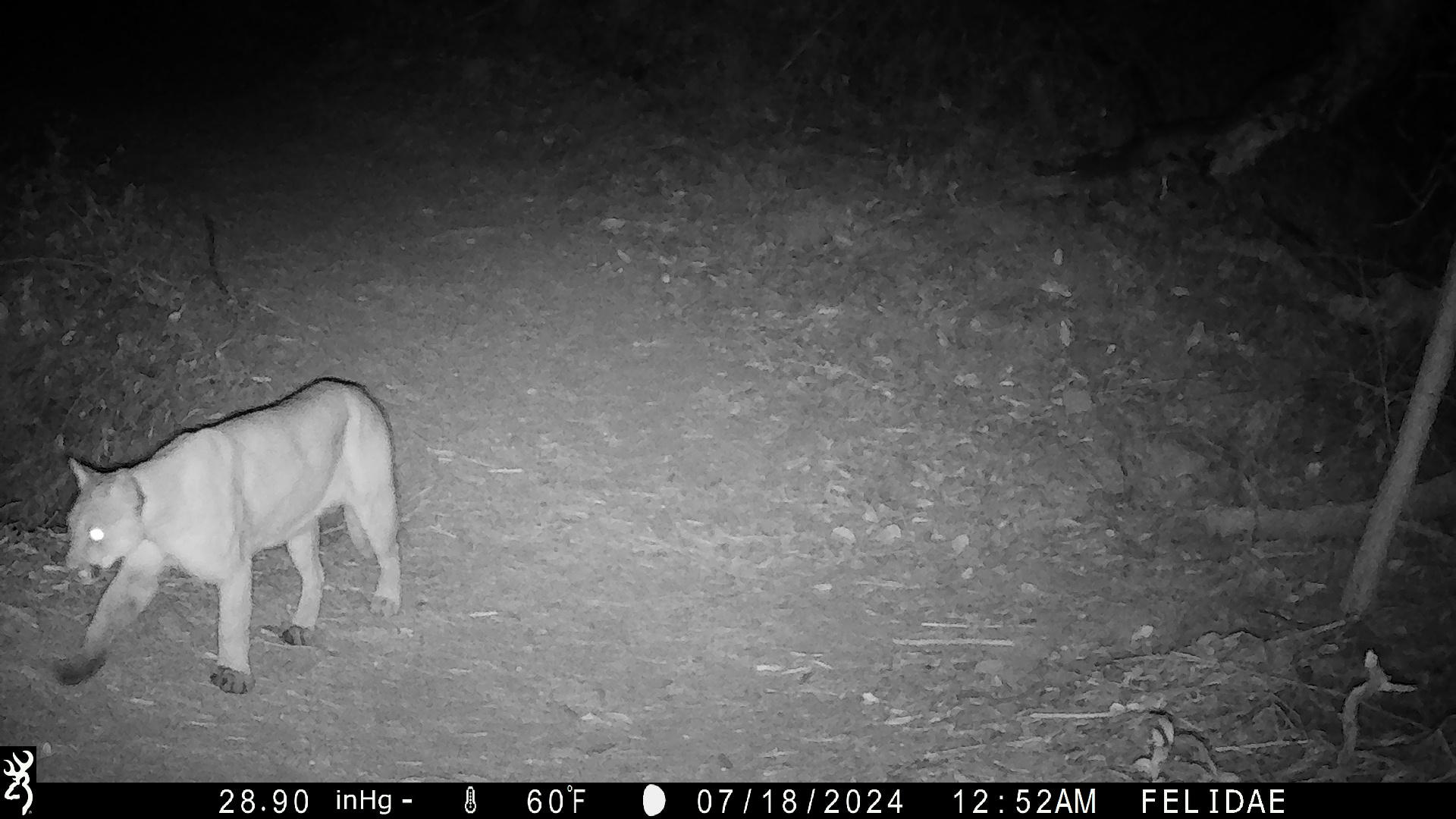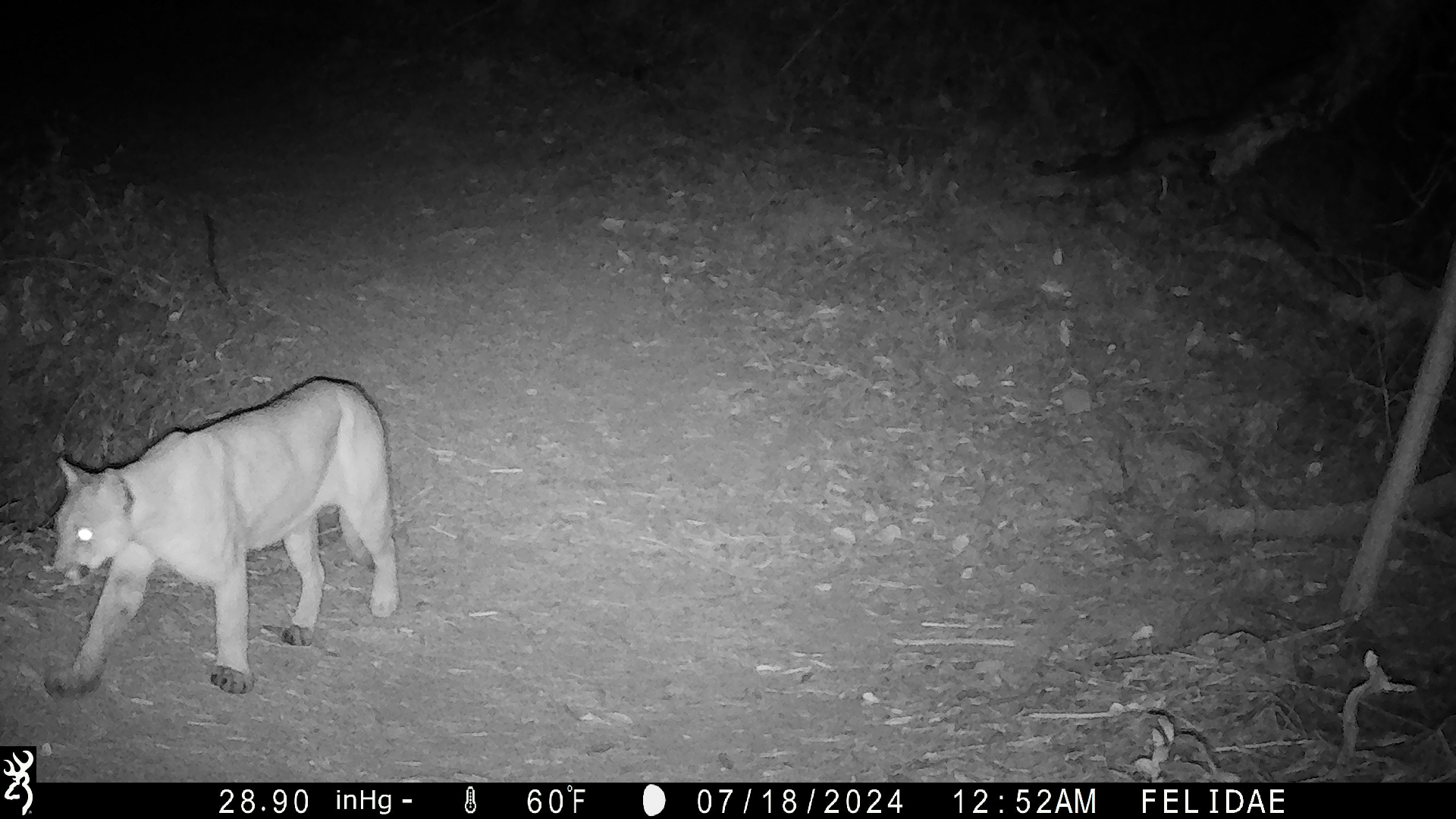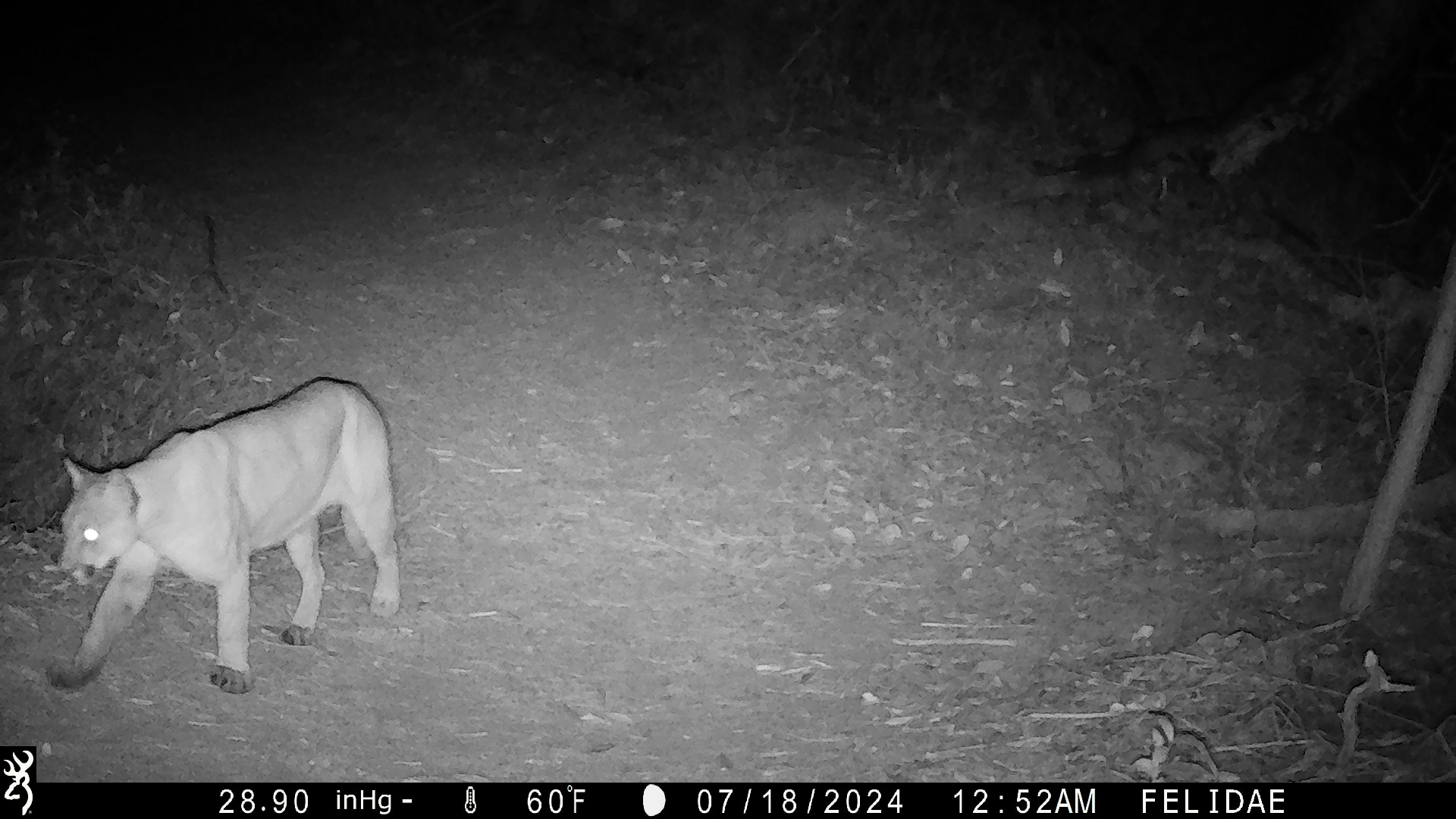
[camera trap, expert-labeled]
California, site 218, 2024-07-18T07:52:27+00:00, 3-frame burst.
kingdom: Animalia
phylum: Chordata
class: Mammalia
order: Carnivora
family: Felidae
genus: Puma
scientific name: Puma concolor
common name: puma